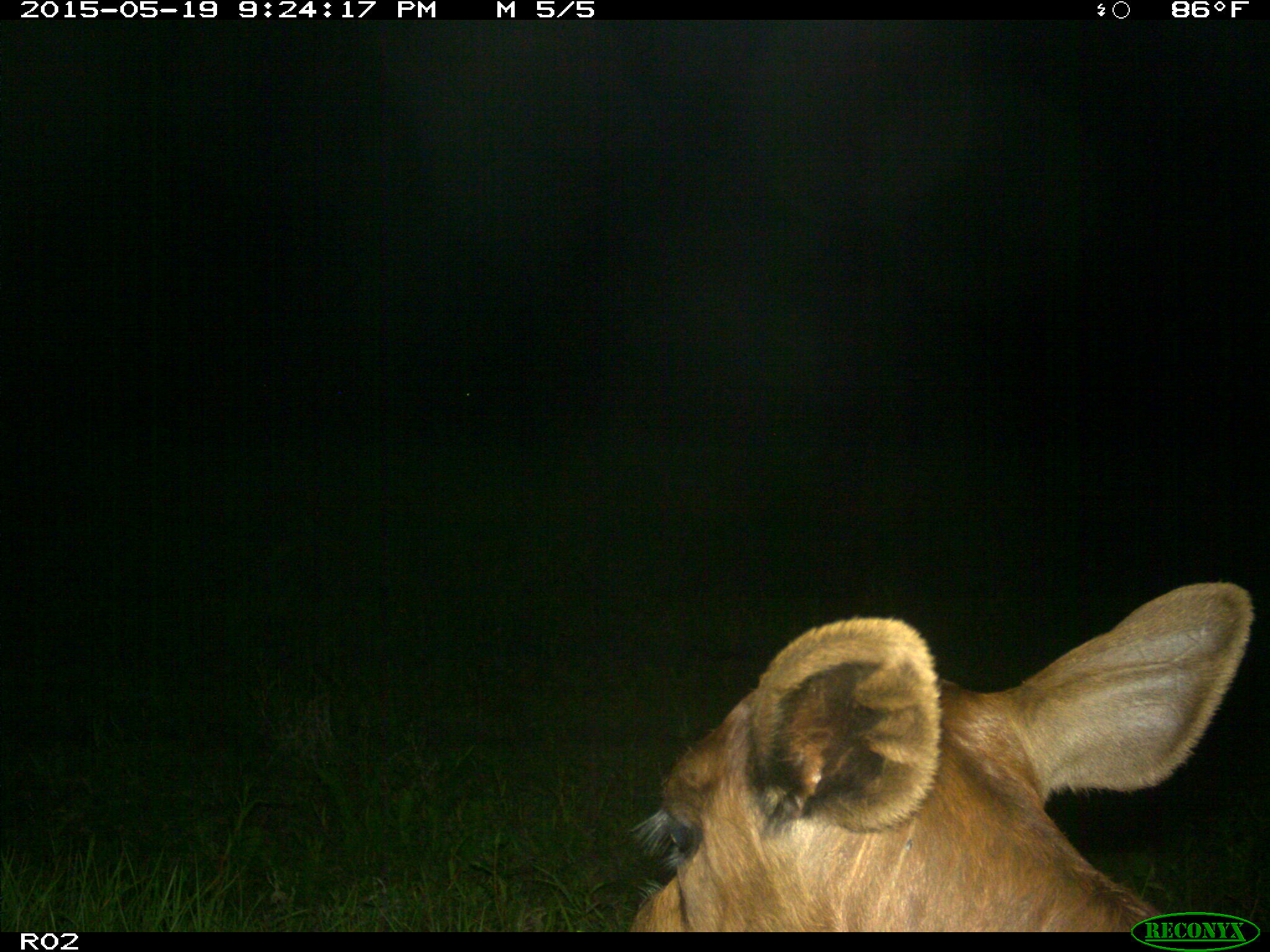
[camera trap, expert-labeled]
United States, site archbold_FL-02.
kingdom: Animalia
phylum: Chordata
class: Mammalia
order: Artiodactyla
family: Bovidae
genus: Bos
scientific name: Bos taurus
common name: domestic cow